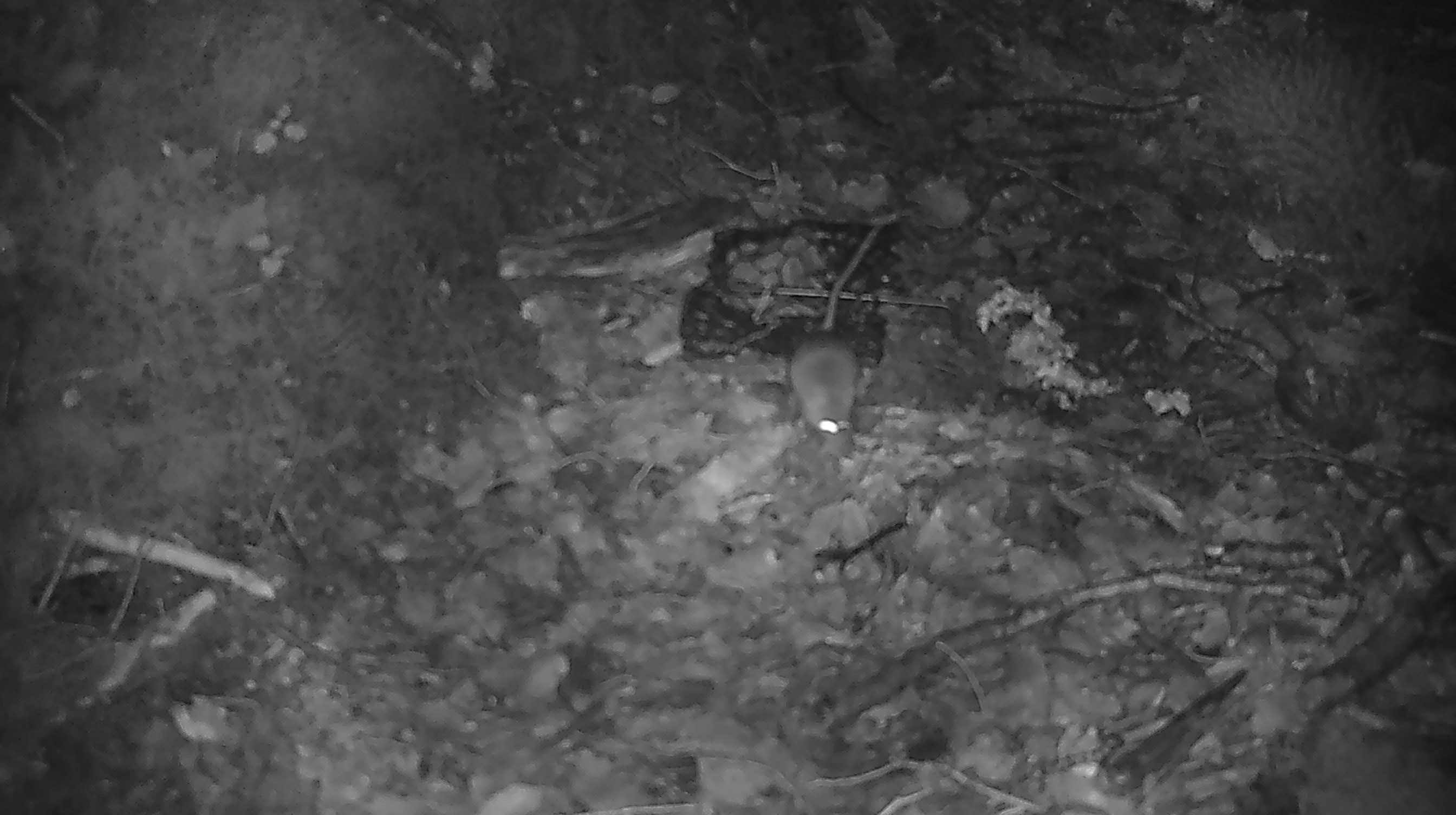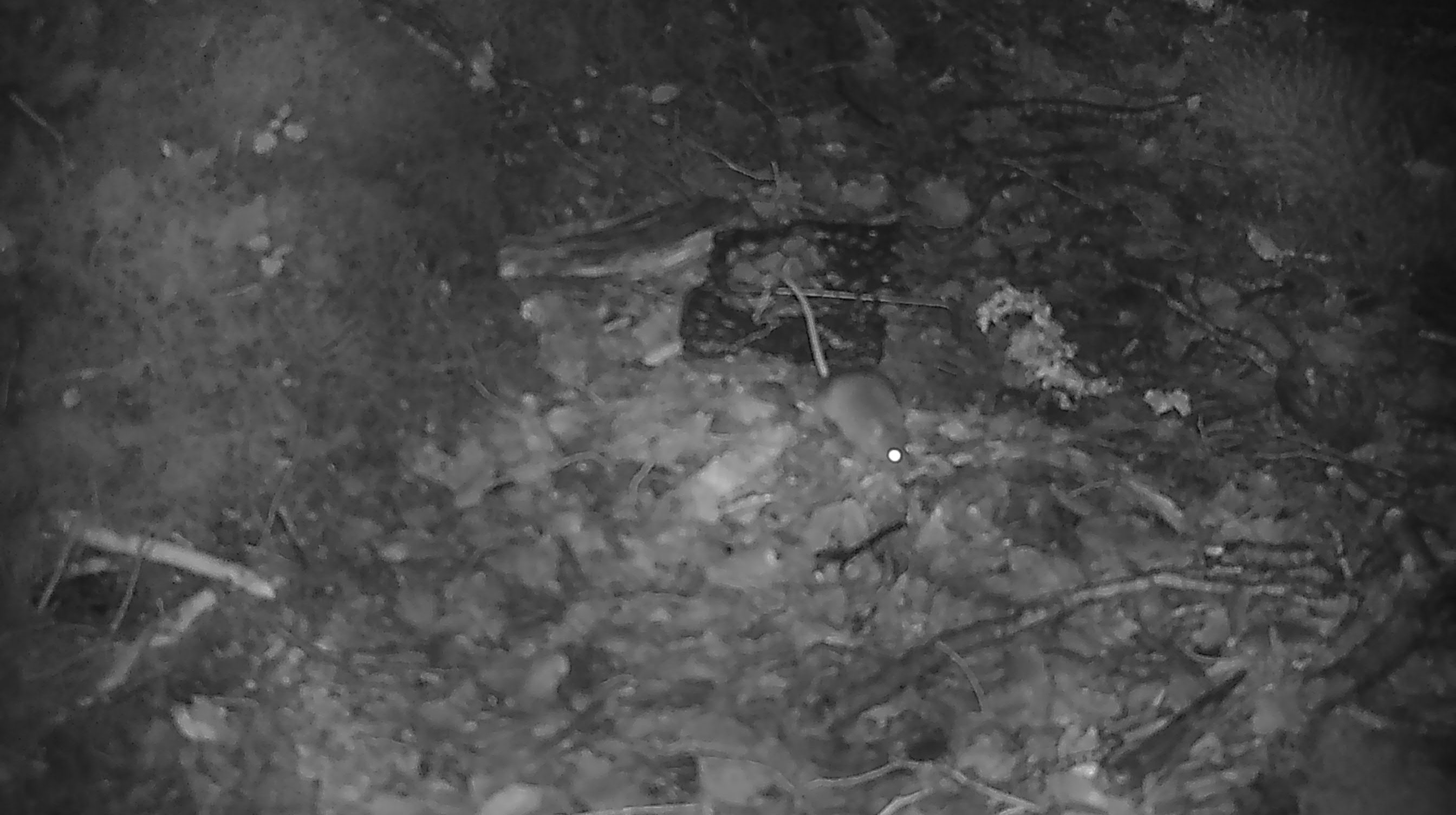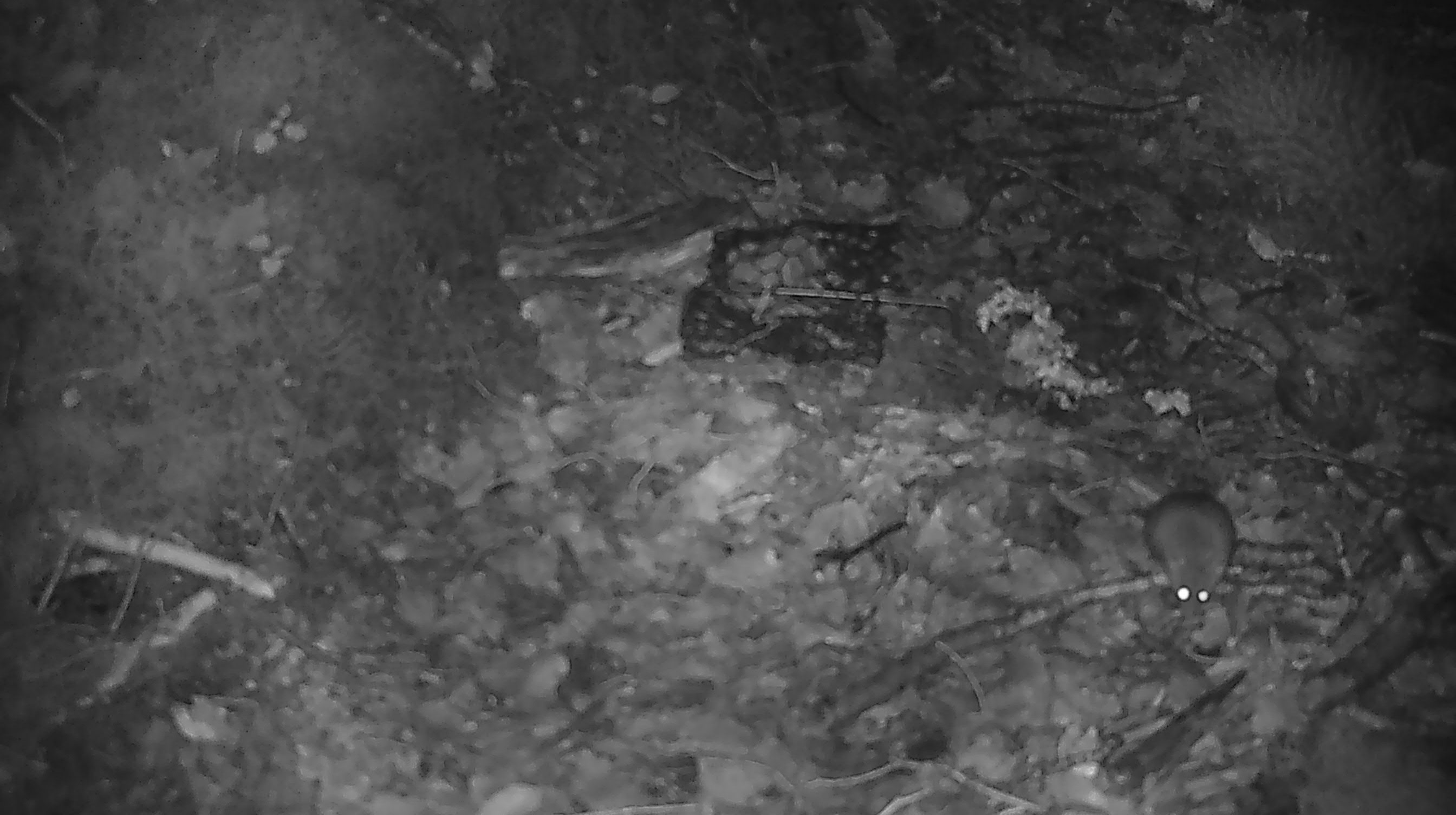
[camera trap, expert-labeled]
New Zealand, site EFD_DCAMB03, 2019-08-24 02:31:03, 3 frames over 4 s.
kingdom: Animalia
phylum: Chordata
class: Mammalia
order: Rodentia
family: Muridae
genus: Mus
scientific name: Mus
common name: mouse